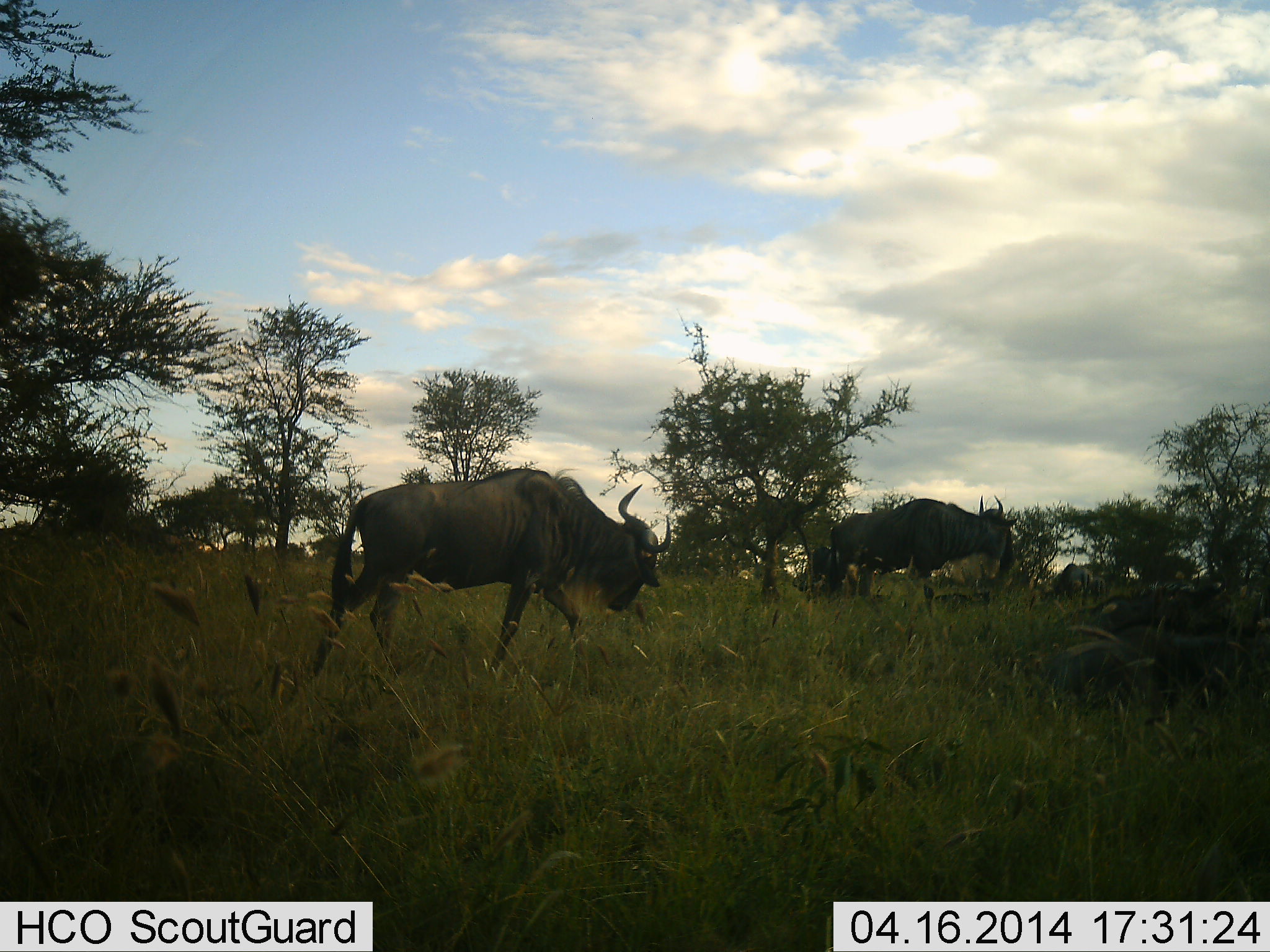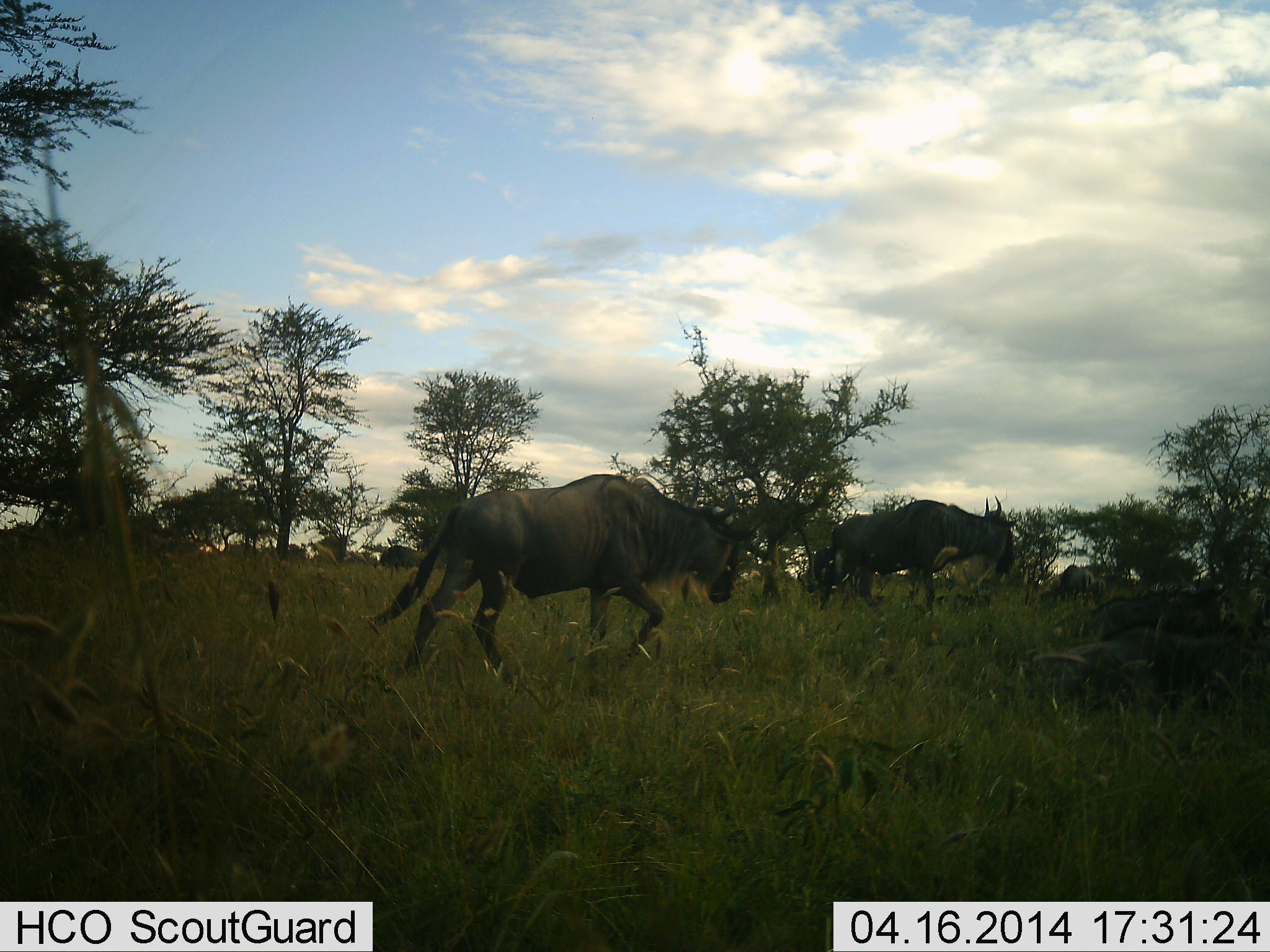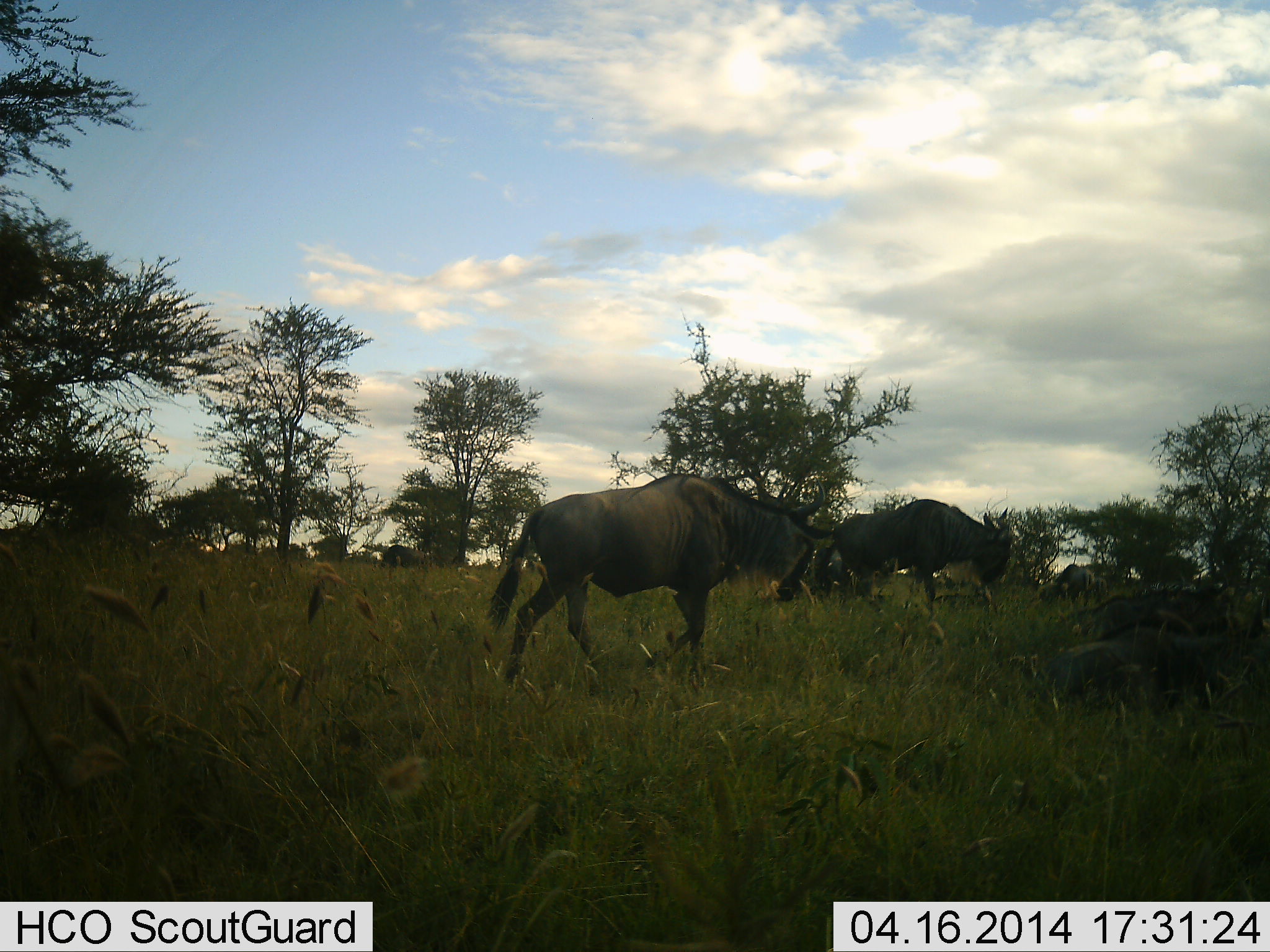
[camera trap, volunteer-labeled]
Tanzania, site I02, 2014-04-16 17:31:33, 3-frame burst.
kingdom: Animalia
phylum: Chordata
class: Mammalia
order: Artiodactyla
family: Bovidae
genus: Connochaetes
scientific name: Connochaetes taurinus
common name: blue wildebeest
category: wildebeest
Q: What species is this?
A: Wildebeest (blue wildebeest) (Connochaetes taurinus).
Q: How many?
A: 2.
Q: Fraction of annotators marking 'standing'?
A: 31%.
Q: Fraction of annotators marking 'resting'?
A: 32%.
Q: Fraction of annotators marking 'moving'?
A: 92%.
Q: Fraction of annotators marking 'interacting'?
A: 0%.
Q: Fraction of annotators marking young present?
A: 0%.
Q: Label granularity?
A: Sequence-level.